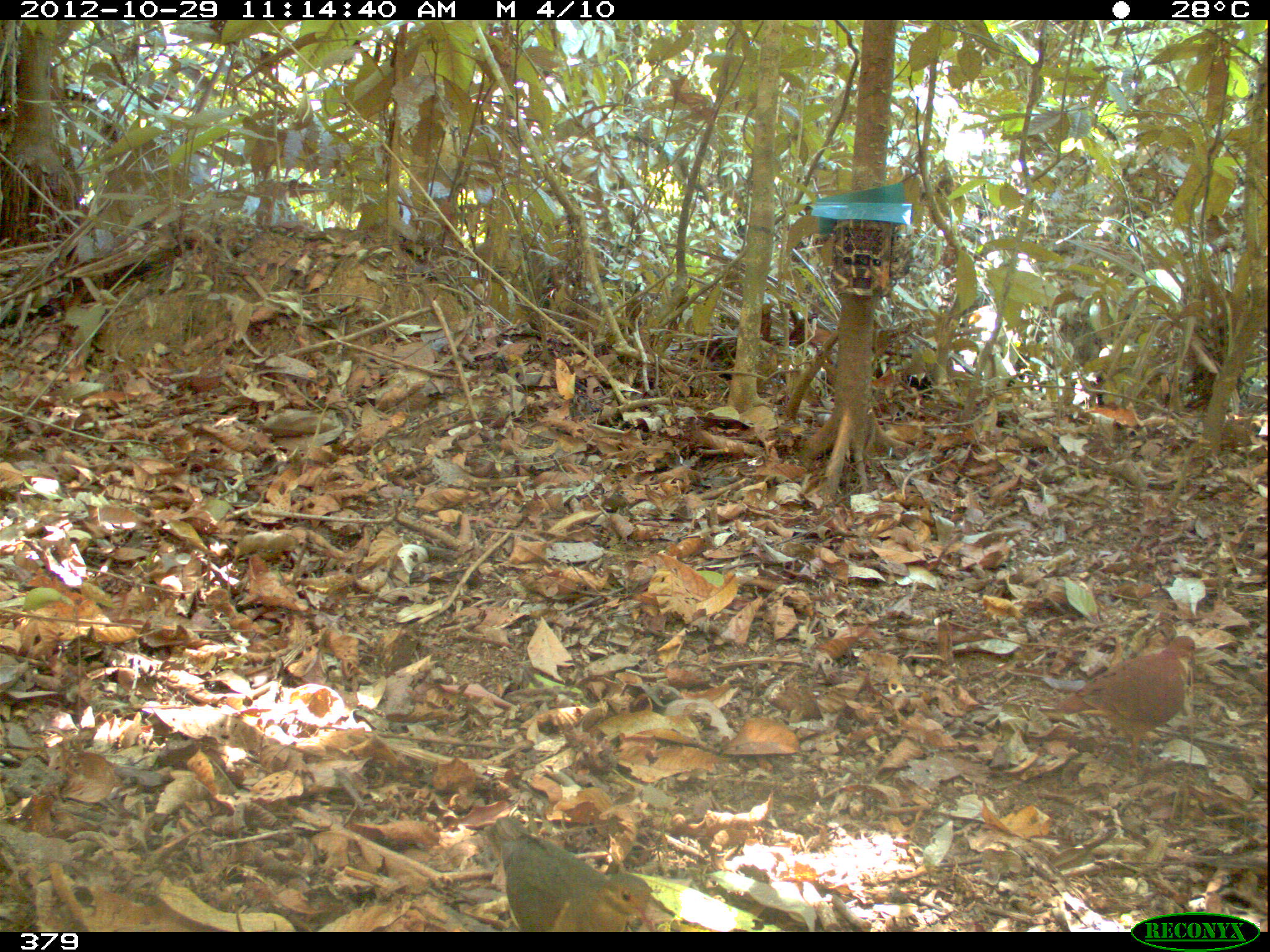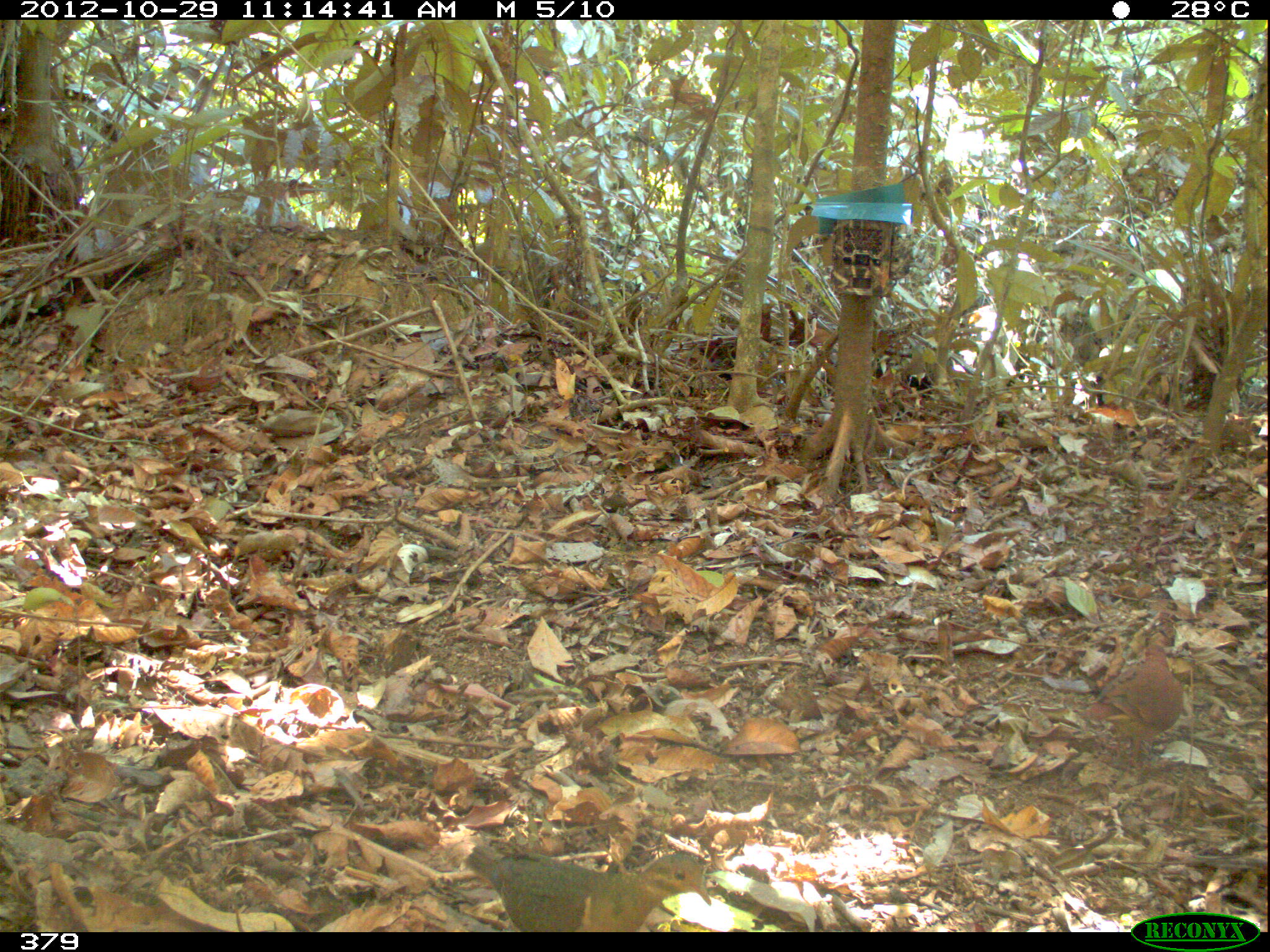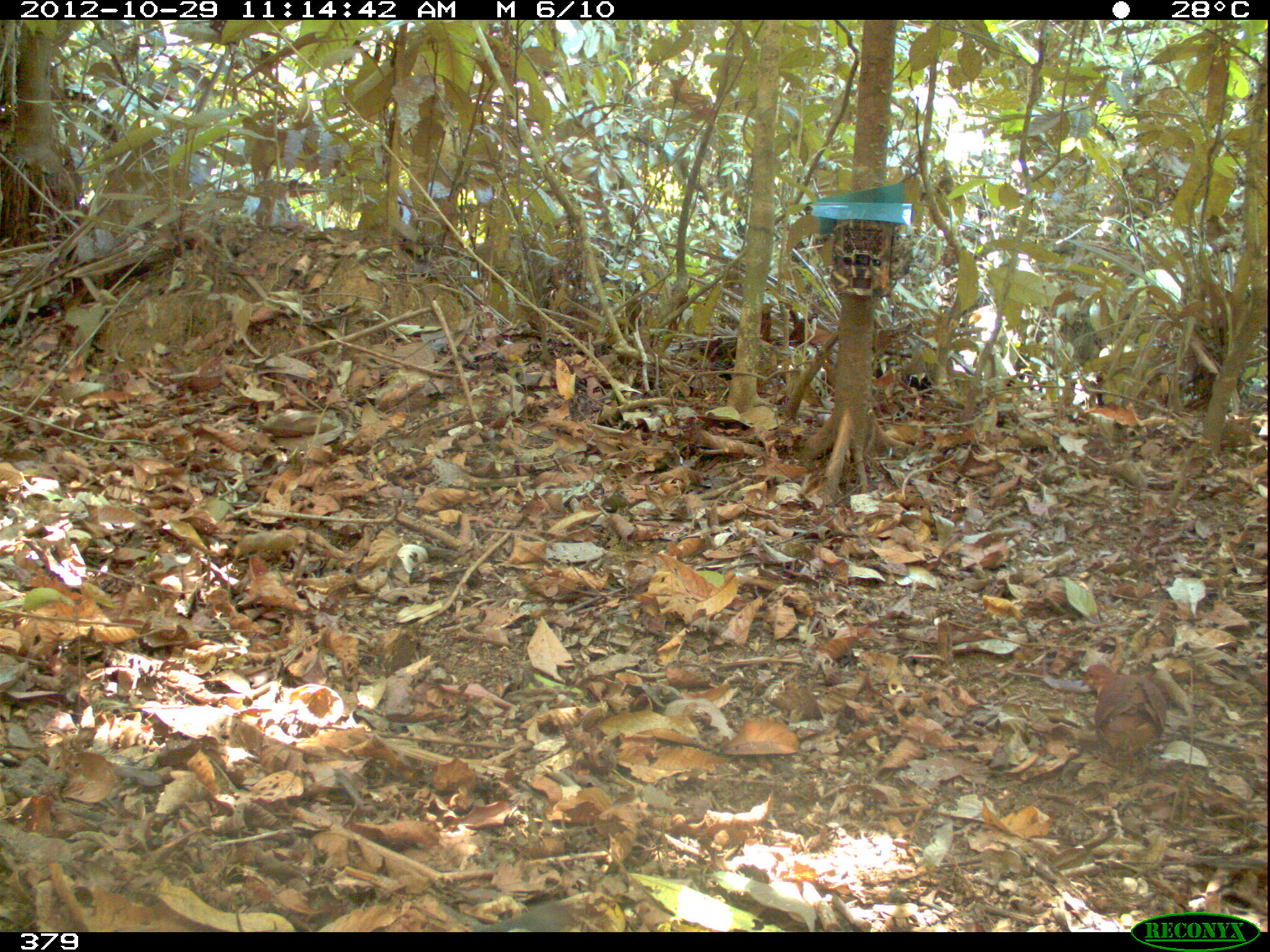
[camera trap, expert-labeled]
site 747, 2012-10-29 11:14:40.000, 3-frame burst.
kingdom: Animalia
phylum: Chordata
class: Aves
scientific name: Aves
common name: bird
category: unknown bird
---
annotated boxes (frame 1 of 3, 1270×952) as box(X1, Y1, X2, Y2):
unknown bird: box(484, 813, 659, 931); box(1050, 631, 1199, 765)